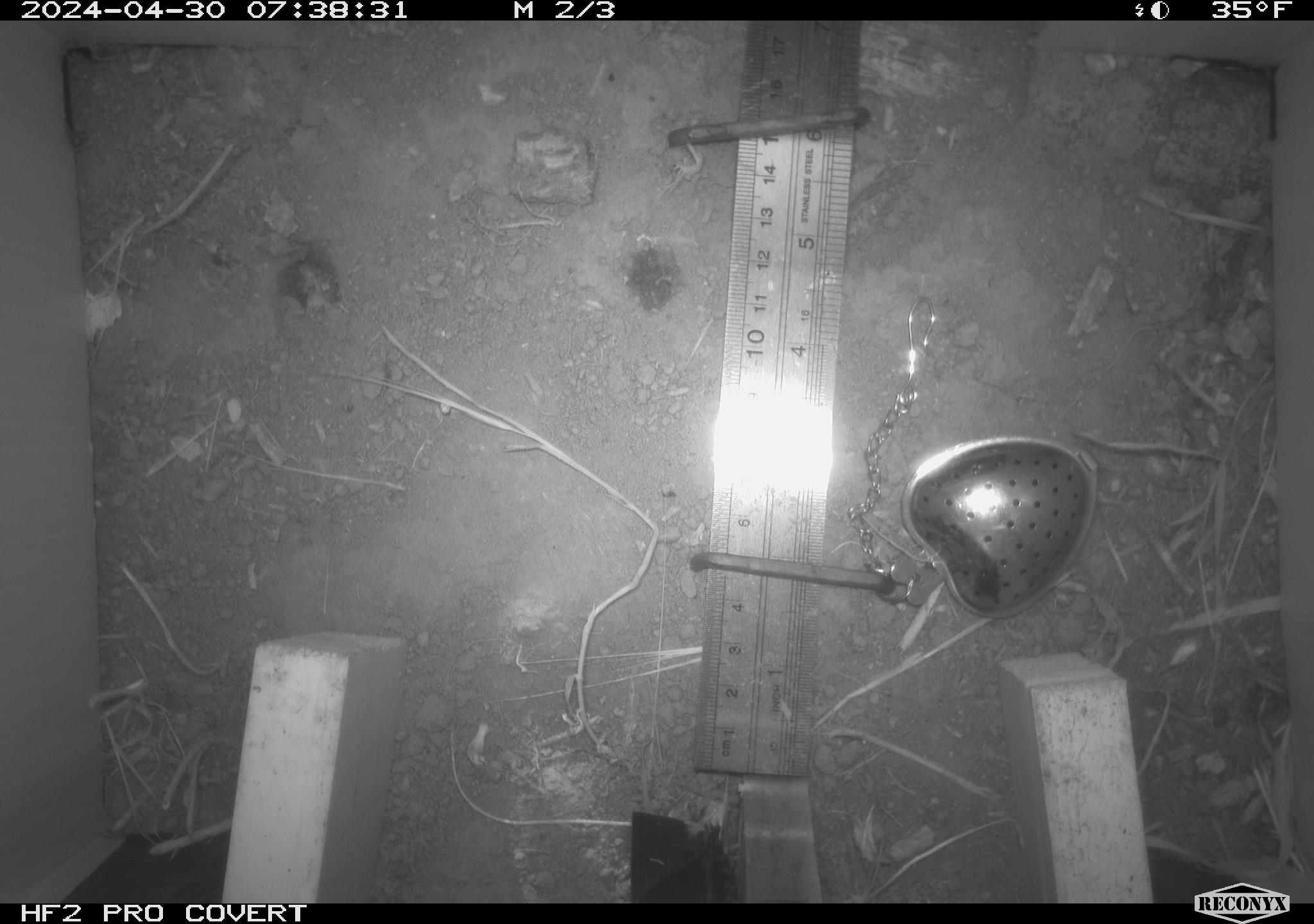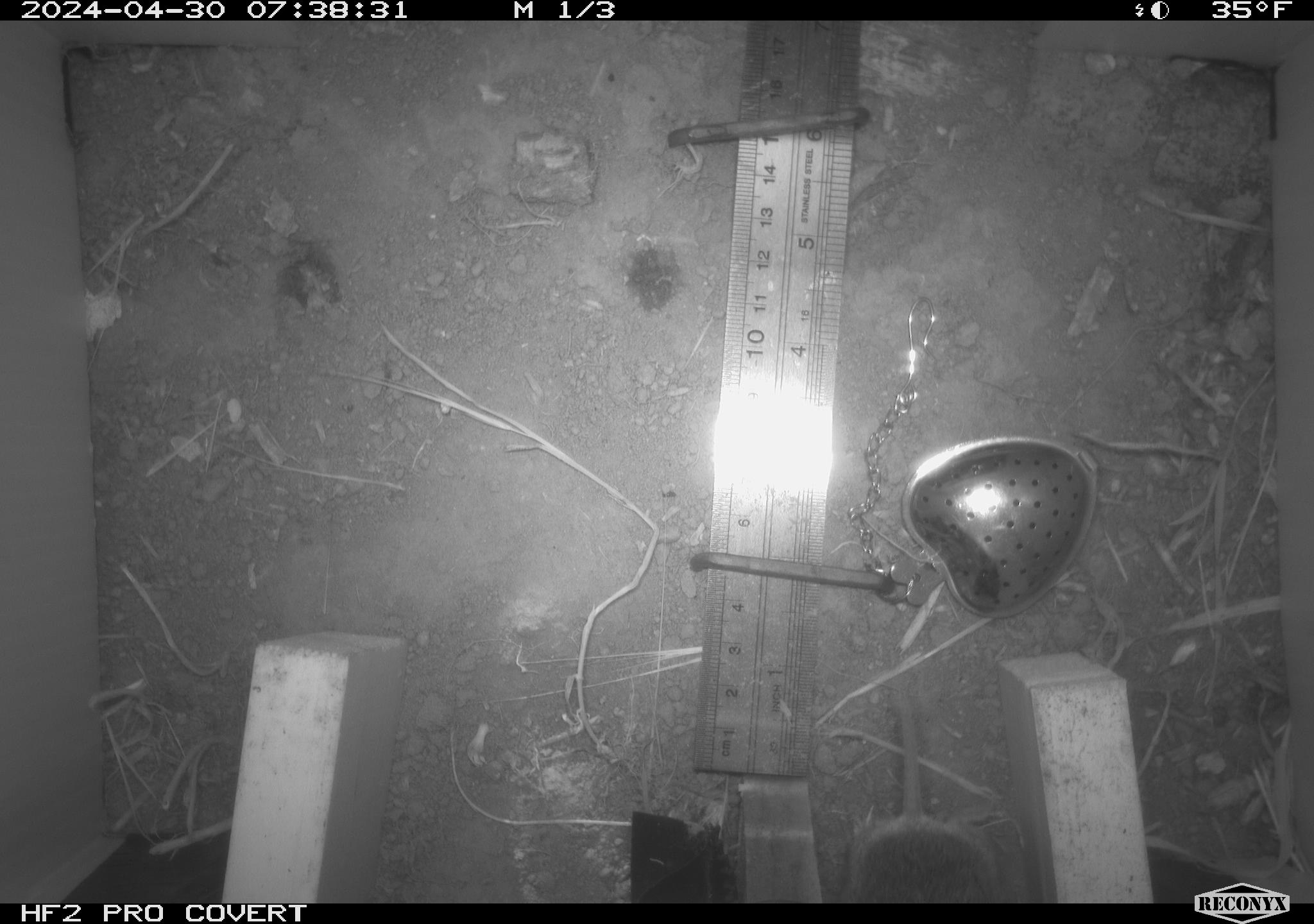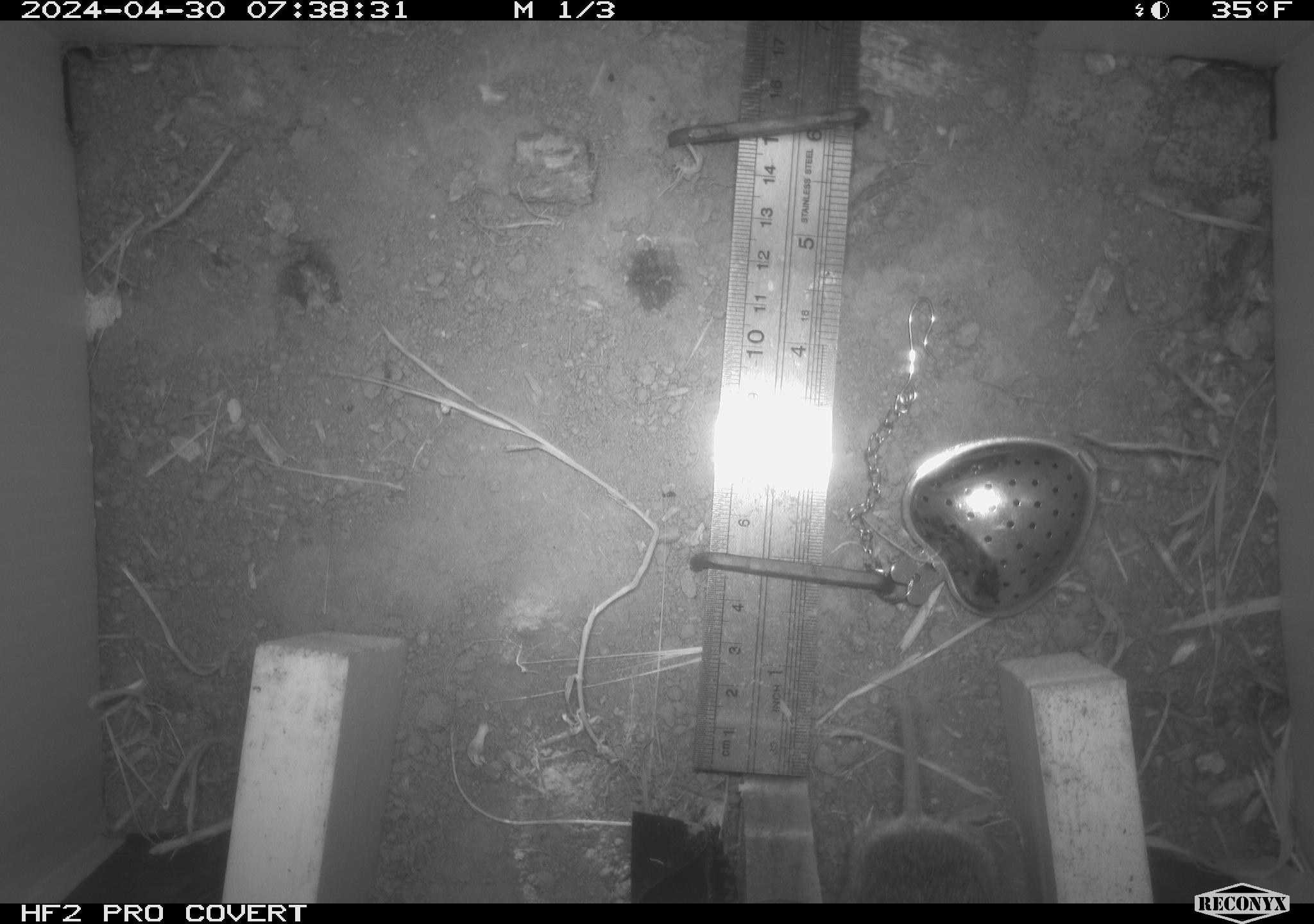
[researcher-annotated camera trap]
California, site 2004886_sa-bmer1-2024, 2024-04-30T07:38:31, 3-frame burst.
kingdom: Animalia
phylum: Chordata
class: Mammalia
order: Rodentia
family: Cricetidae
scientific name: Arvicolinae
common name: voles, lemmings, and muskrats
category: arvicolinae subfamily